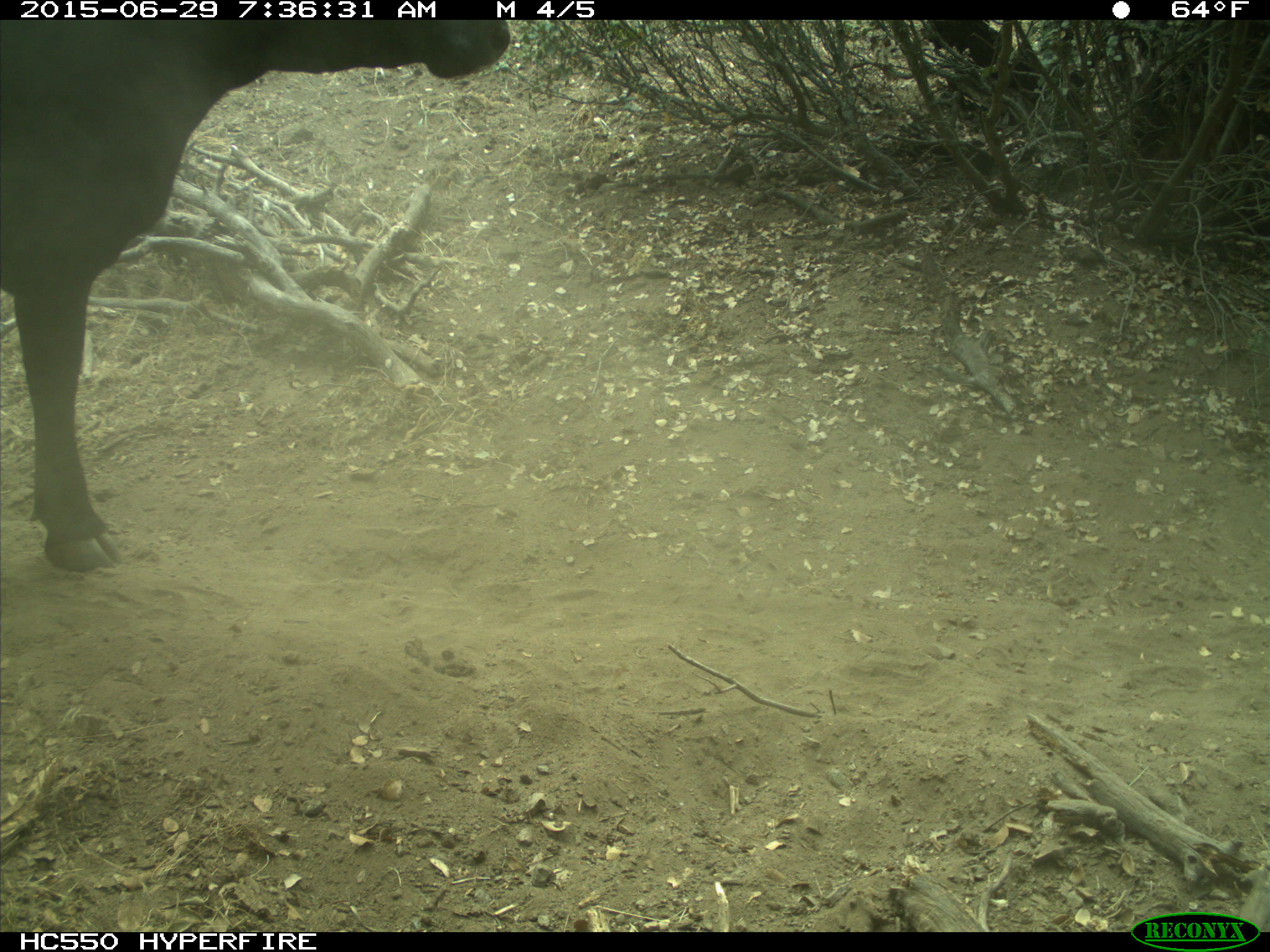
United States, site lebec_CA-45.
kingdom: Animalia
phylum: Chordata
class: Mammalia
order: Artiodactyla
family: Bovidae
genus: Bos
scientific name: Bos taurus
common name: domestic cow